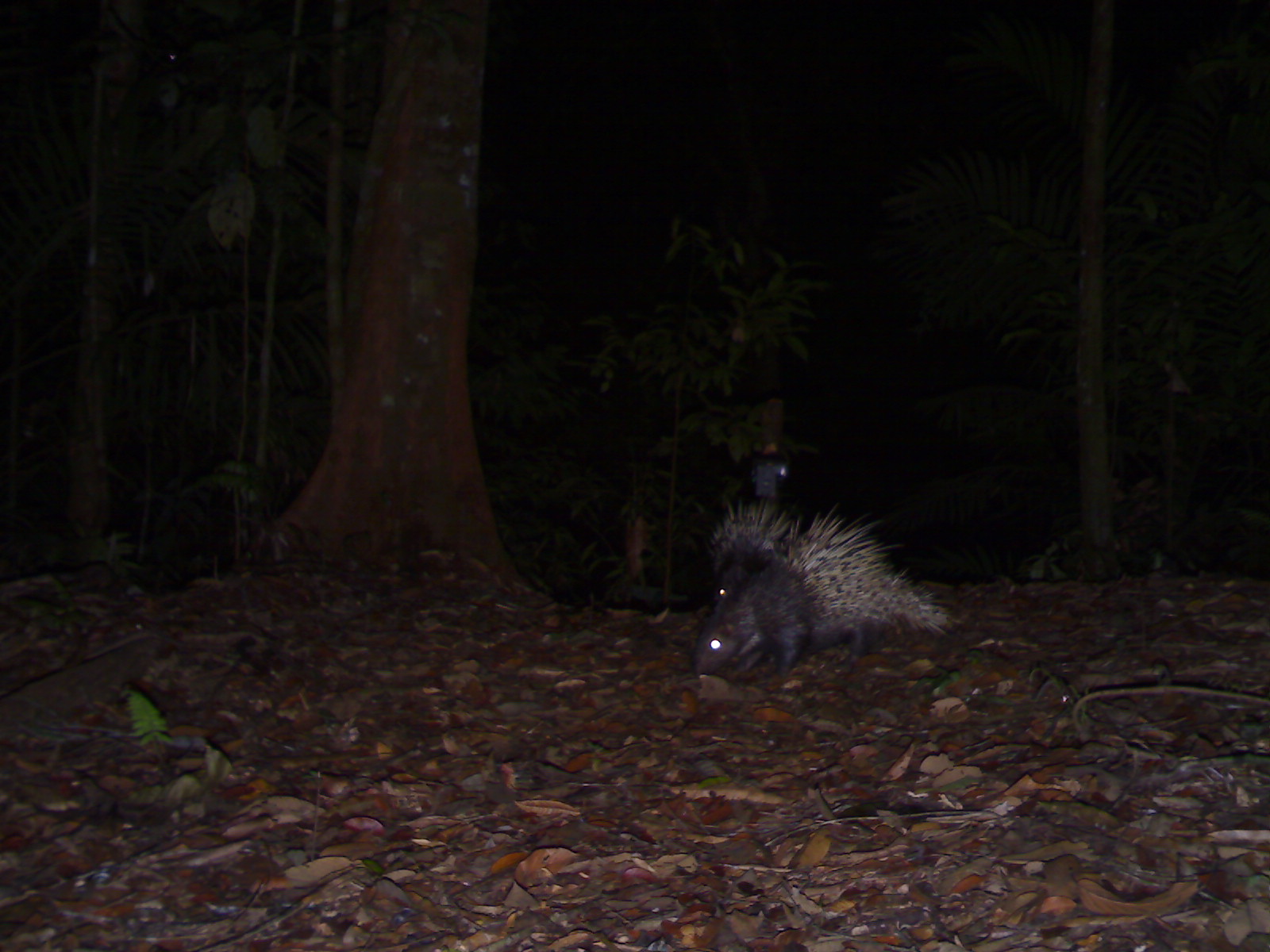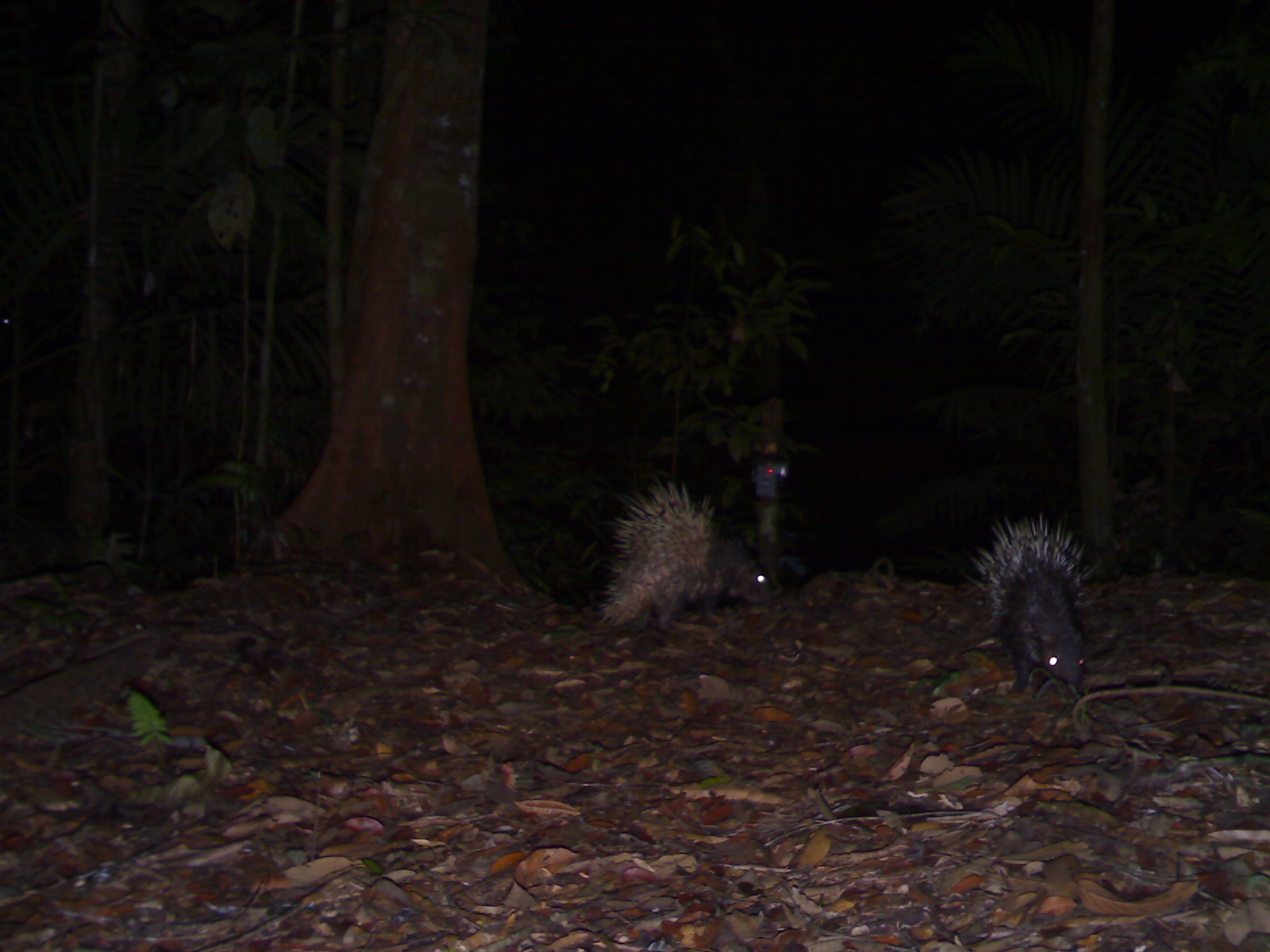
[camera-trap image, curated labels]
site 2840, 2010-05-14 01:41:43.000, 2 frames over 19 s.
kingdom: Animalia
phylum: Chordata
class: Mammalia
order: Rodentia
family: Hystricidae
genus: Hystrix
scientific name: Hystrix brachyura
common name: east asian porcupine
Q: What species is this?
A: Hystrix brachyura (east asian porcupine).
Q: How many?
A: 2.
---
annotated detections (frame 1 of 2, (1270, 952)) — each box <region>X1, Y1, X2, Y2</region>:
hystrix brachyura: <region>691, 498, 956, 677</region>; <region>706, 496, 800, 602</region>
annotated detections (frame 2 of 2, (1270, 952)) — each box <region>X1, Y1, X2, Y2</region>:
hystrix brachyura: <region>598, 474, 777, 631</region>; <region>966, 514, 1101, 689</region>